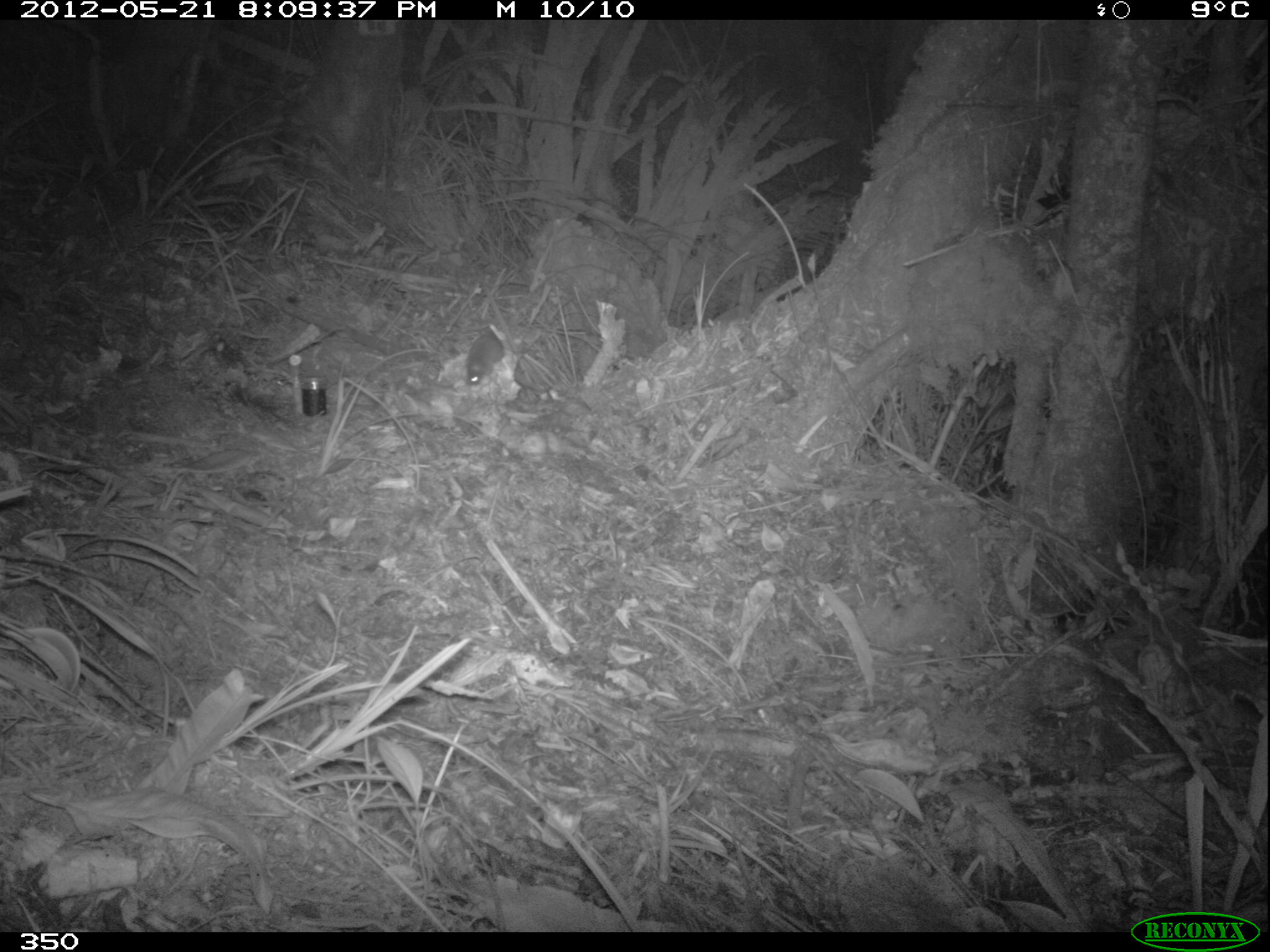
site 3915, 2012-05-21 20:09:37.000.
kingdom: Animalia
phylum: Chordata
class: Mammalia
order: Rodentia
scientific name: Rodentia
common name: rodents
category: unknown rodent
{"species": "unknown rodent (rodents) (Rodentia)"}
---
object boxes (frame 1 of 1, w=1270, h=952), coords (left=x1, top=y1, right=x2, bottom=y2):
unknown rodent: (left=465, top=331, right=506, bottom=385)